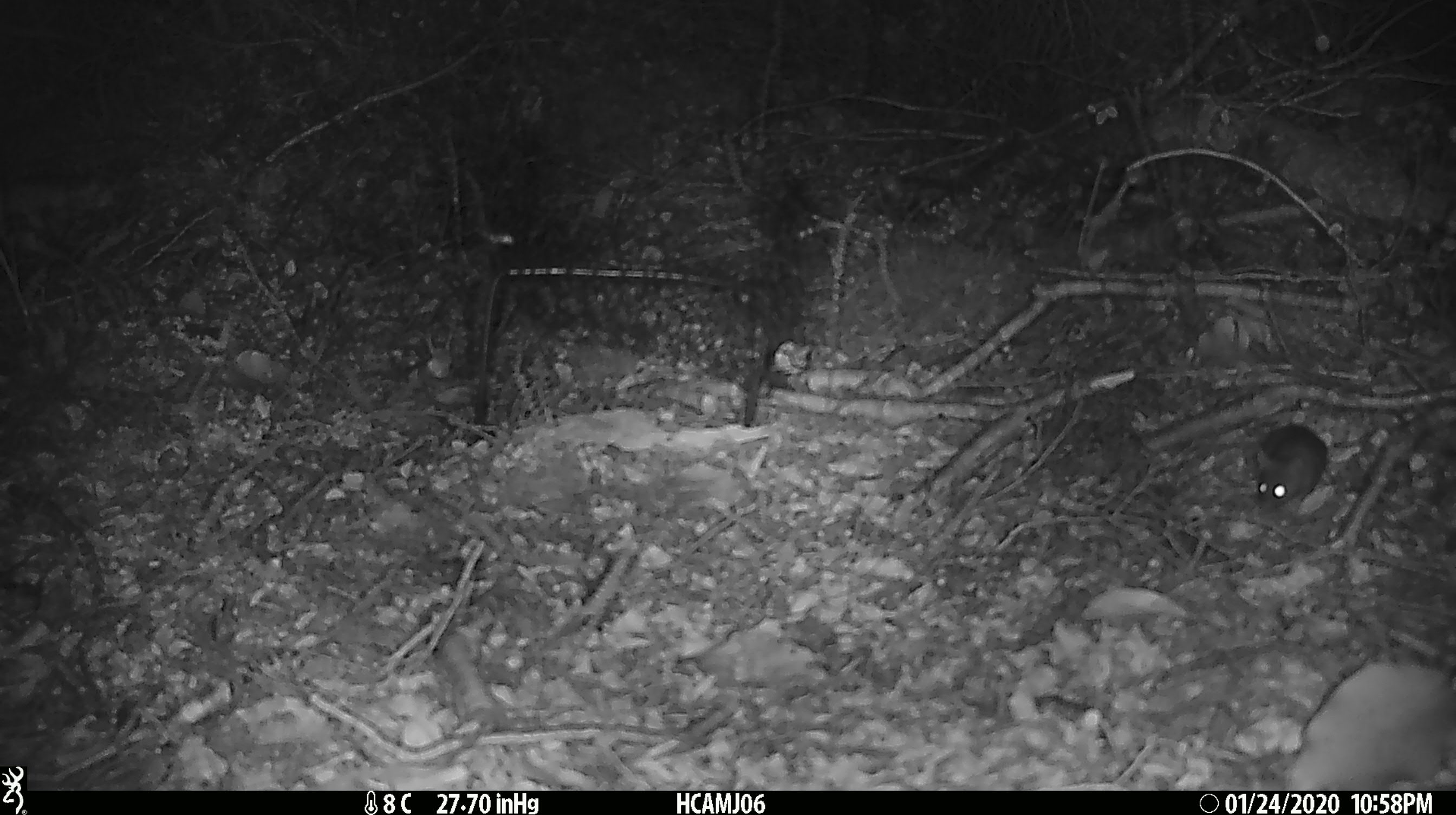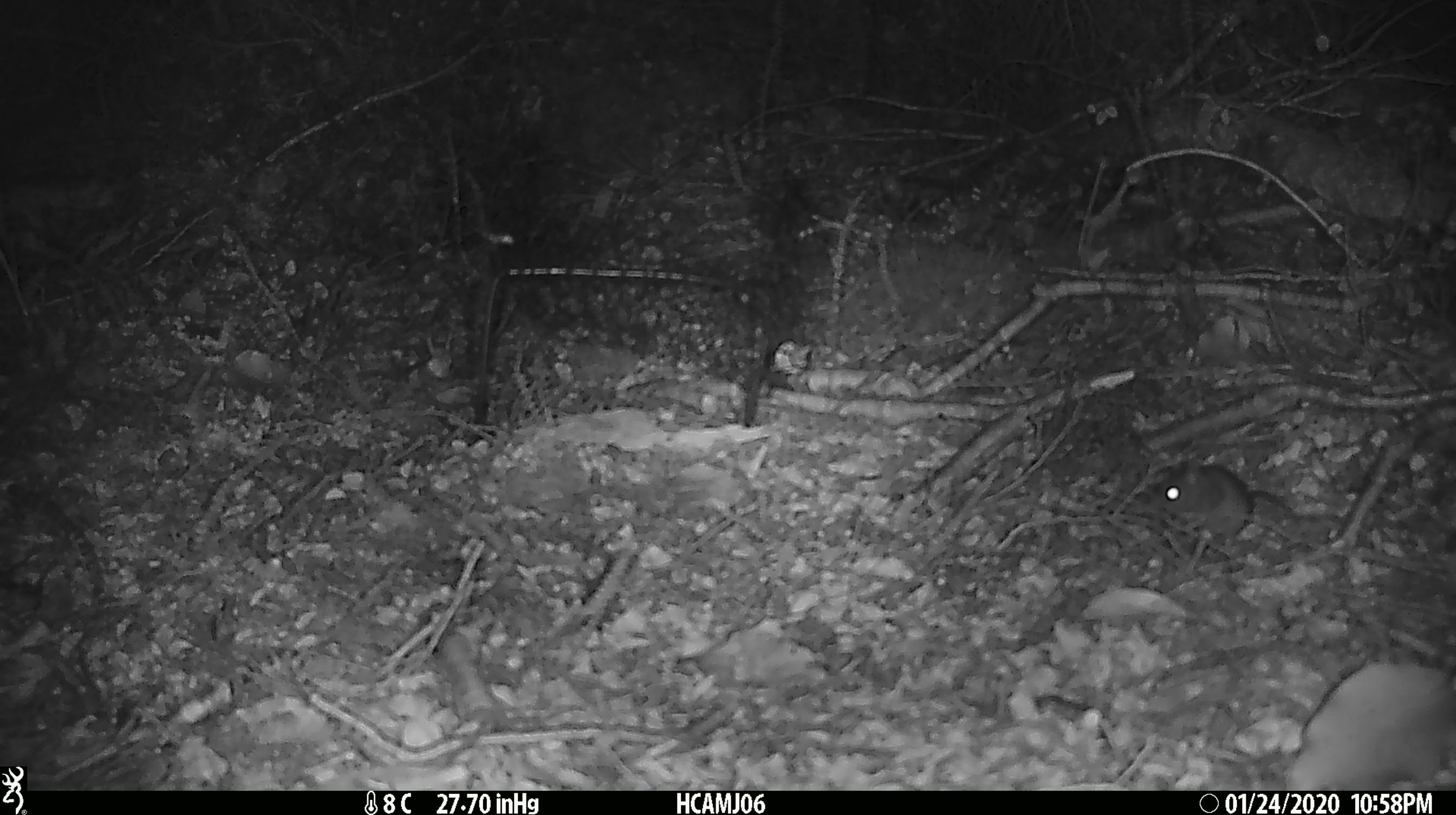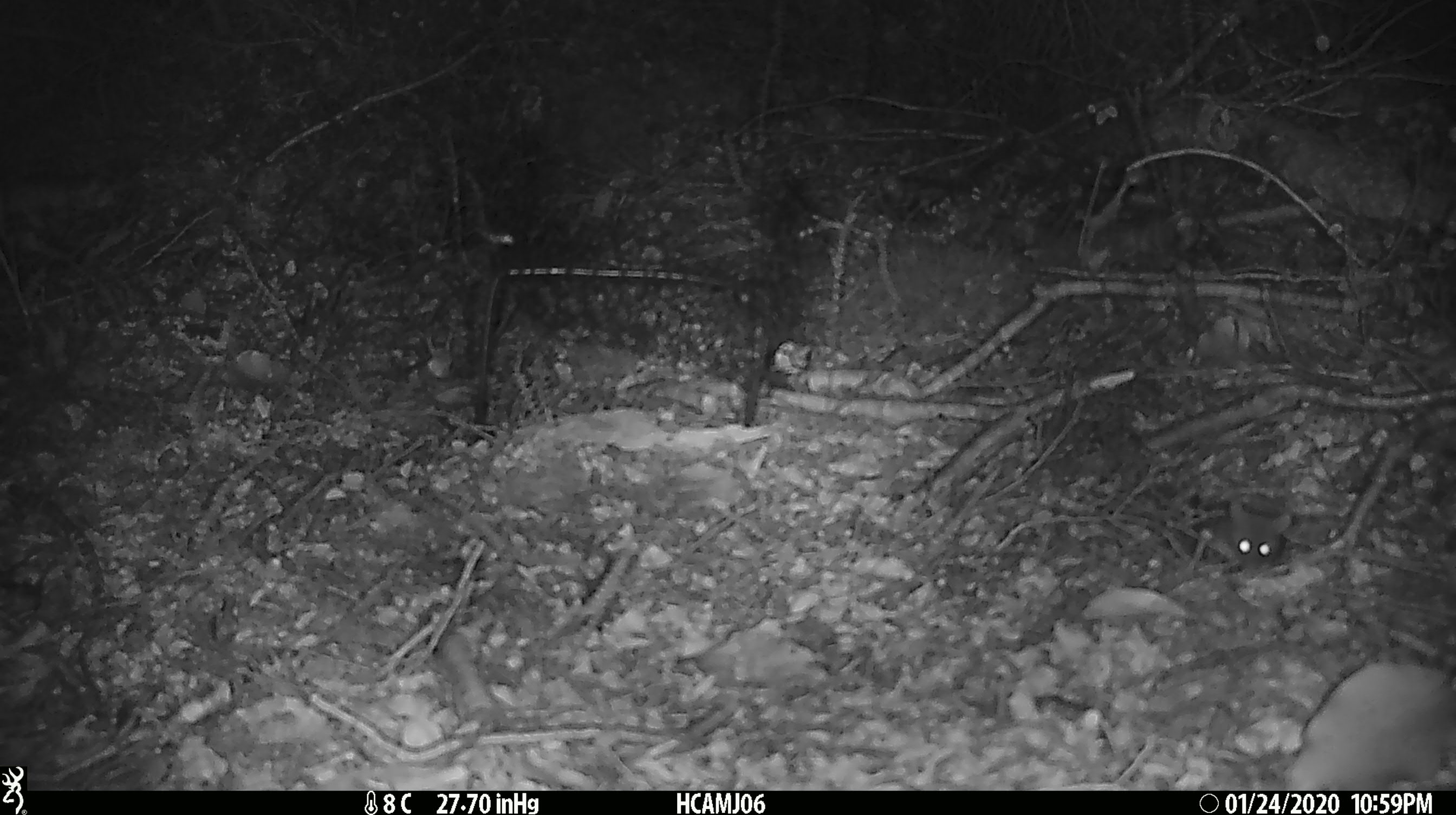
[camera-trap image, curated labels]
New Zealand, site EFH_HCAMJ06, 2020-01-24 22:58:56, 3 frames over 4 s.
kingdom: Animalia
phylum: Chordata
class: Mammalia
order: Rodentia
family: Muridae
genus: Mus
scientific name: Mus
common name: mouse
Mouse (Mus).